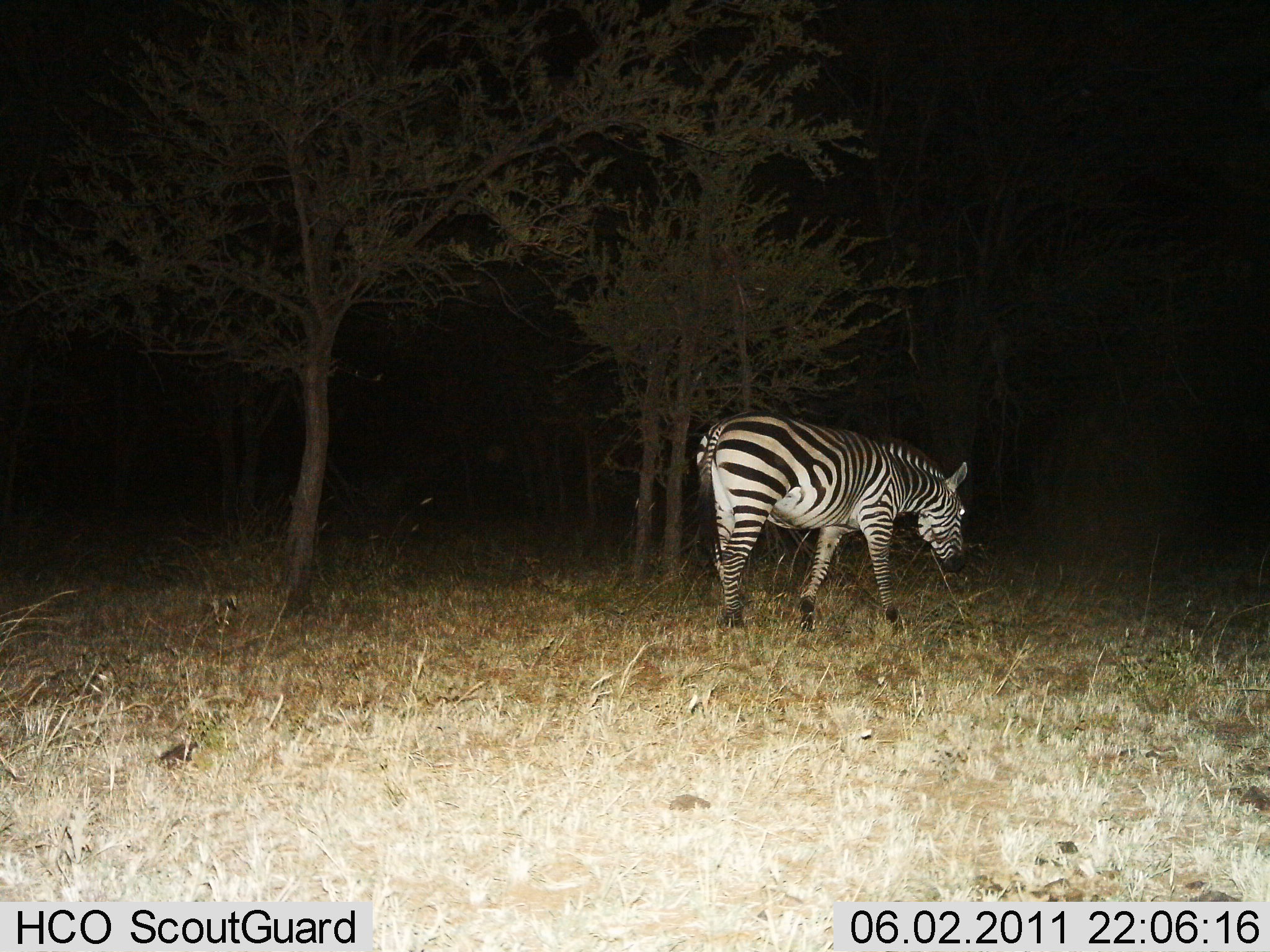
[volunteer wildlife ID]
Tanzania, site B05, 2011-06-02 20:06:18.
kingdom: Animalia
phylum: Chordata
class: Mammalia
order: Perissodactyla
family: Equidae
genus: Equus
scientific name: Equus quagga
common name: plains zebra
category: zebra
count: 1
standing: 40%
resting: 0%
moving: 60%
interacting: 0%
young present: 0%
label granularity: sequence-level